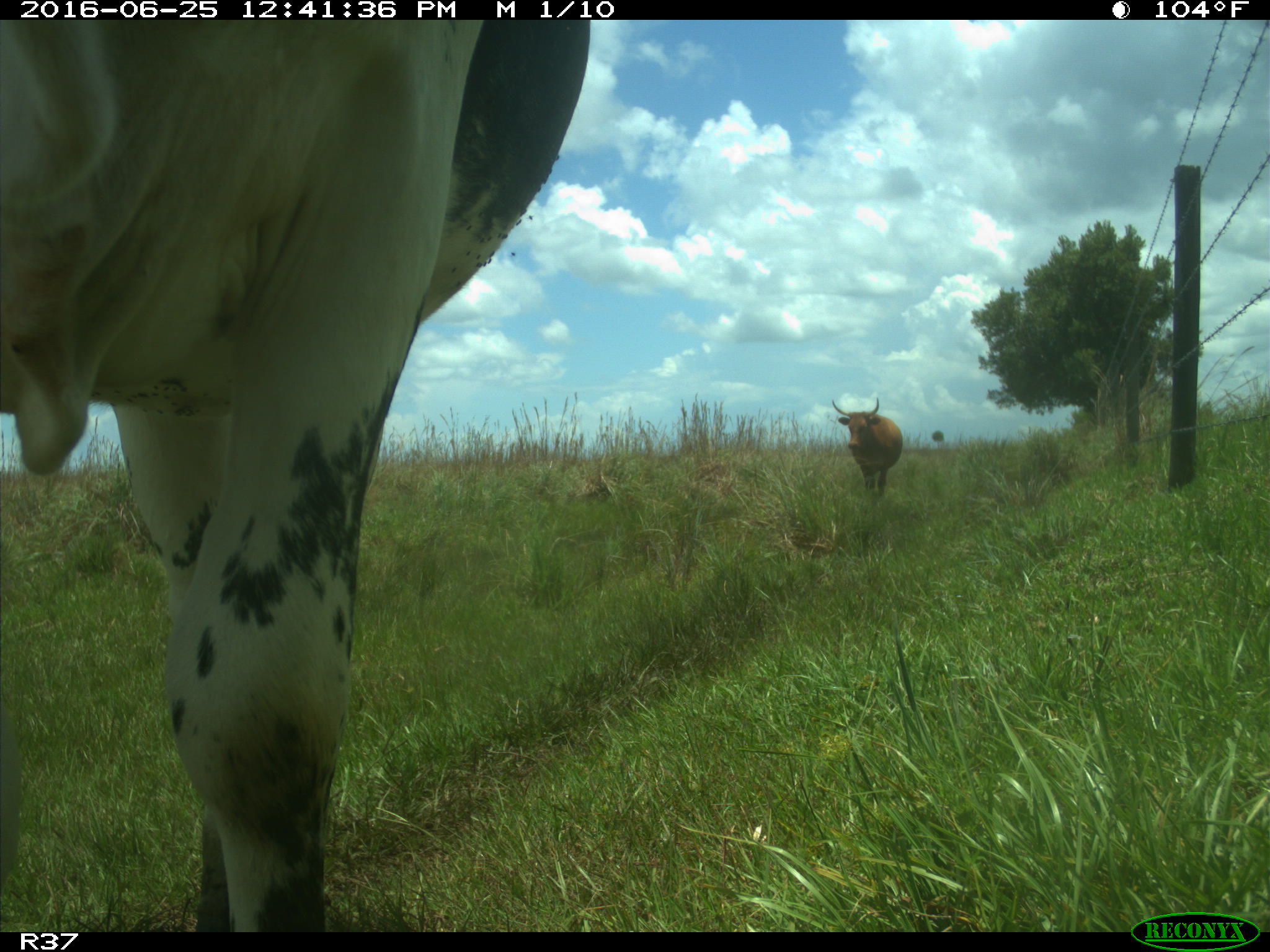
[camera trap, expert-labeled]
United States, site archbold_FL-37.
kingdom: Animalia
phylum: Chordata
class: Mammalia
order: Artiodactyla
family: Bovidae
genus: Bos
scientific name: Bos taurus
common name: domestic cow